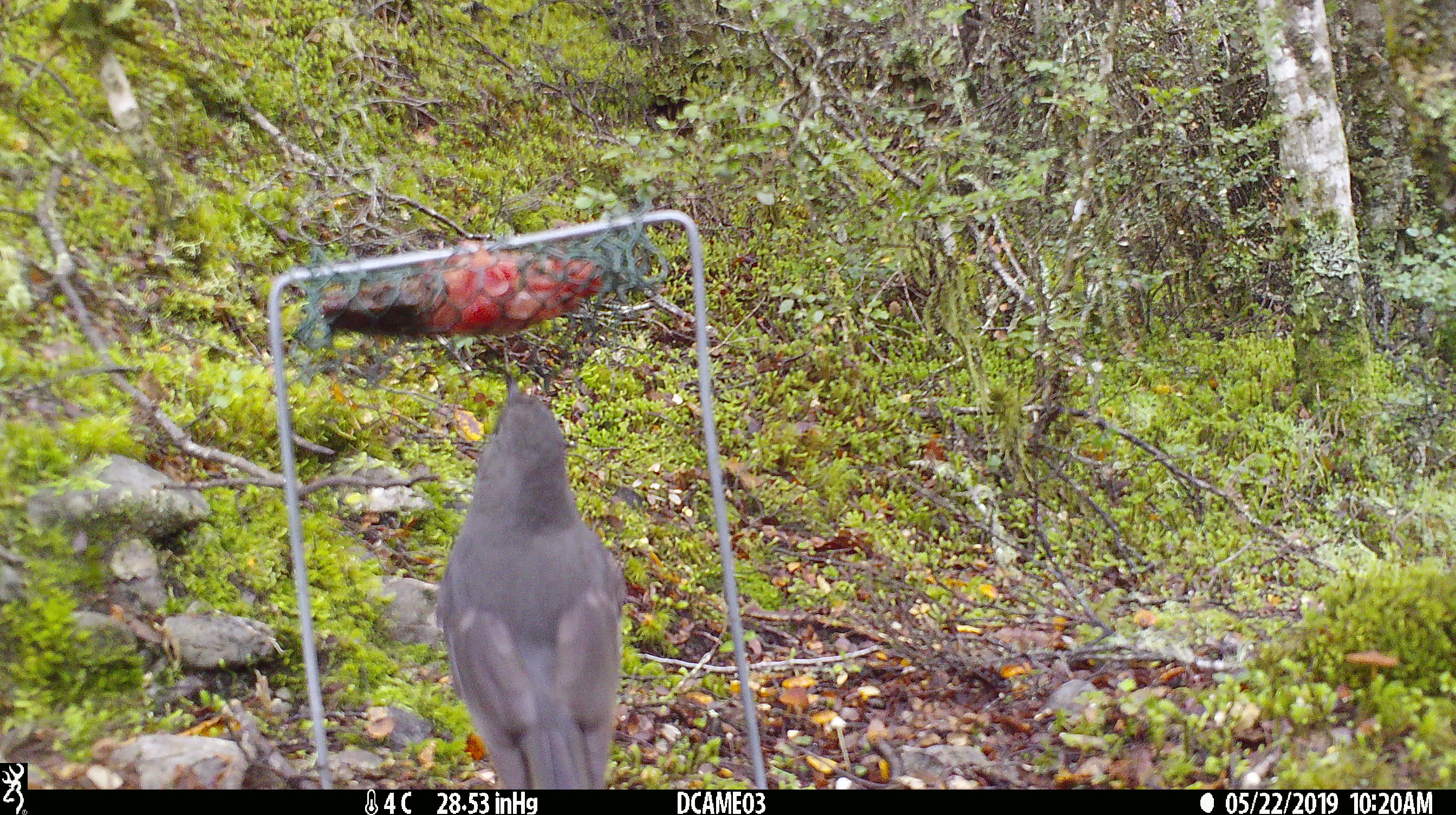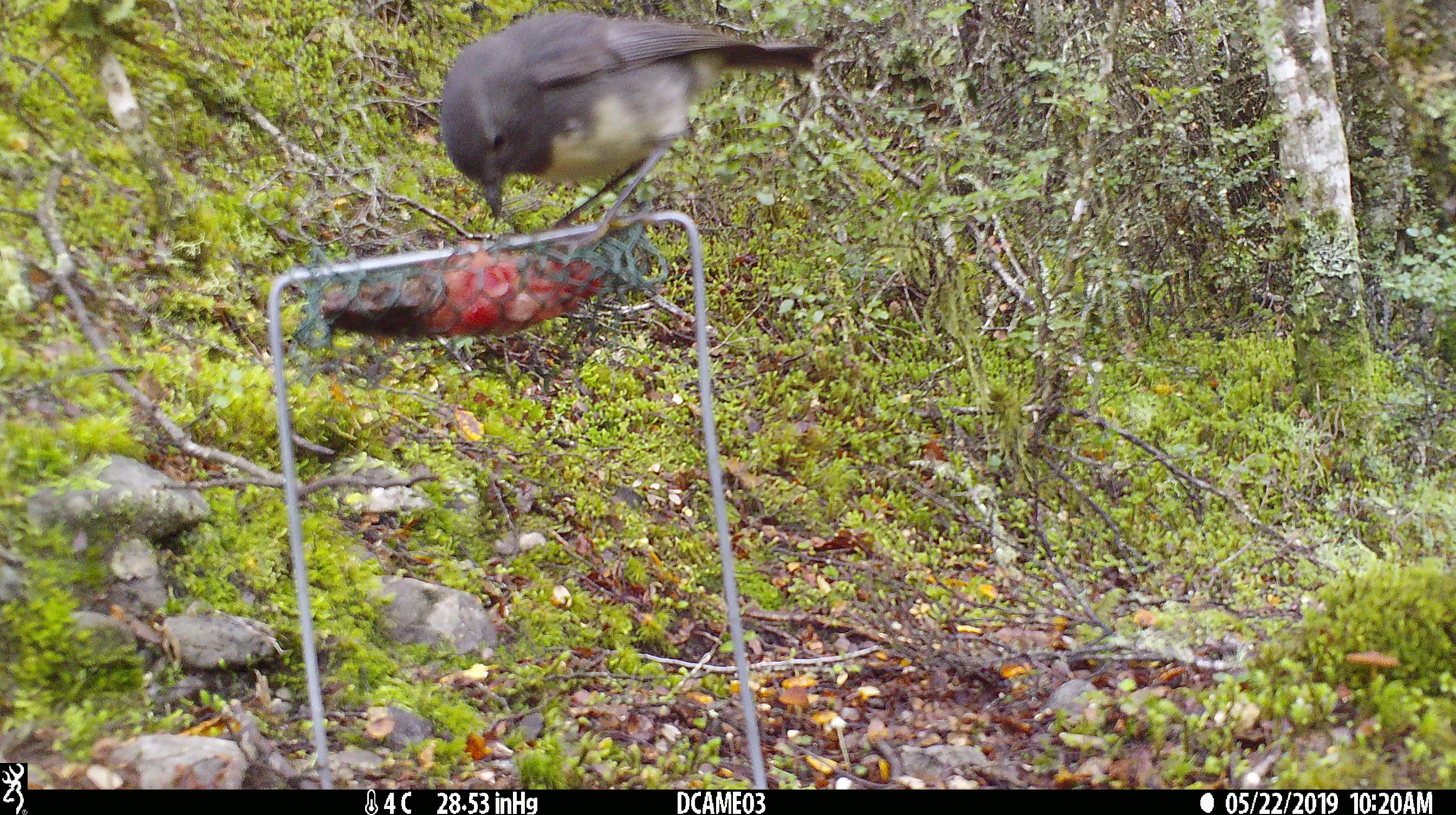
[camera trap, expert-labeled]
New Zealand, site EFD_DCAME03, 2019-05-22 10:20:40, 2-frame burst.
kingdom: Animalia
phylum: Chordata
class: Aves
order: Passeriformes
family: Petroicidae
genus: Petroica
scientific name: Petroica australis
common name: new zealand robin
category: robin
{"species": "robin (new zealand robin) (Petroica australis)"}